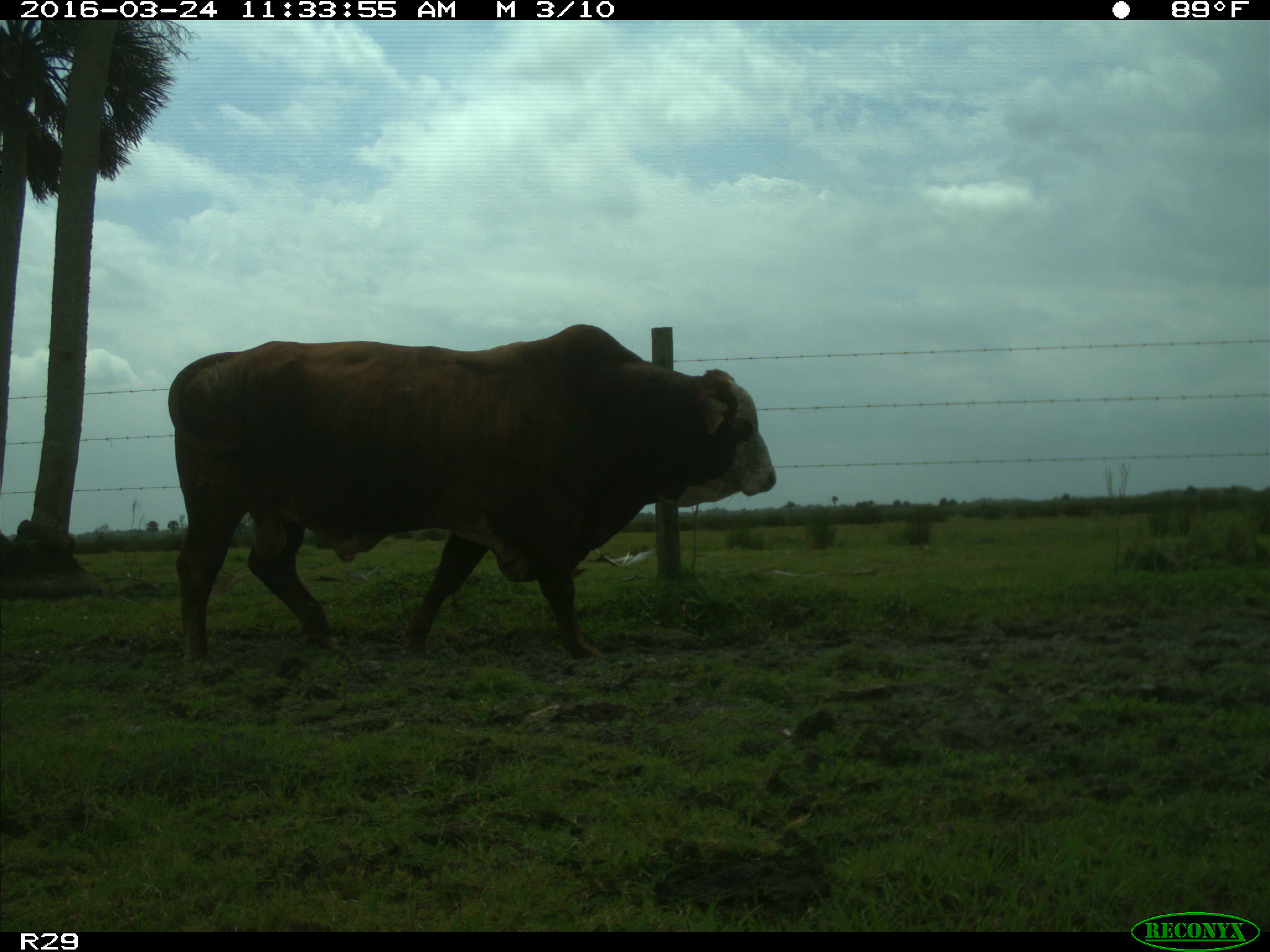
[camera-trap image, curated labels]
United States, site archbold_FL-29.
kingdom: Animalia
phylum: Chordata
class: Mammalia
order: Artiodactyla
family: Bovidae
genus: Bos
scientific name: Bos taurus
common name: domestic cow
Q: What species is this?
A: Bos taurus (domestic cow).